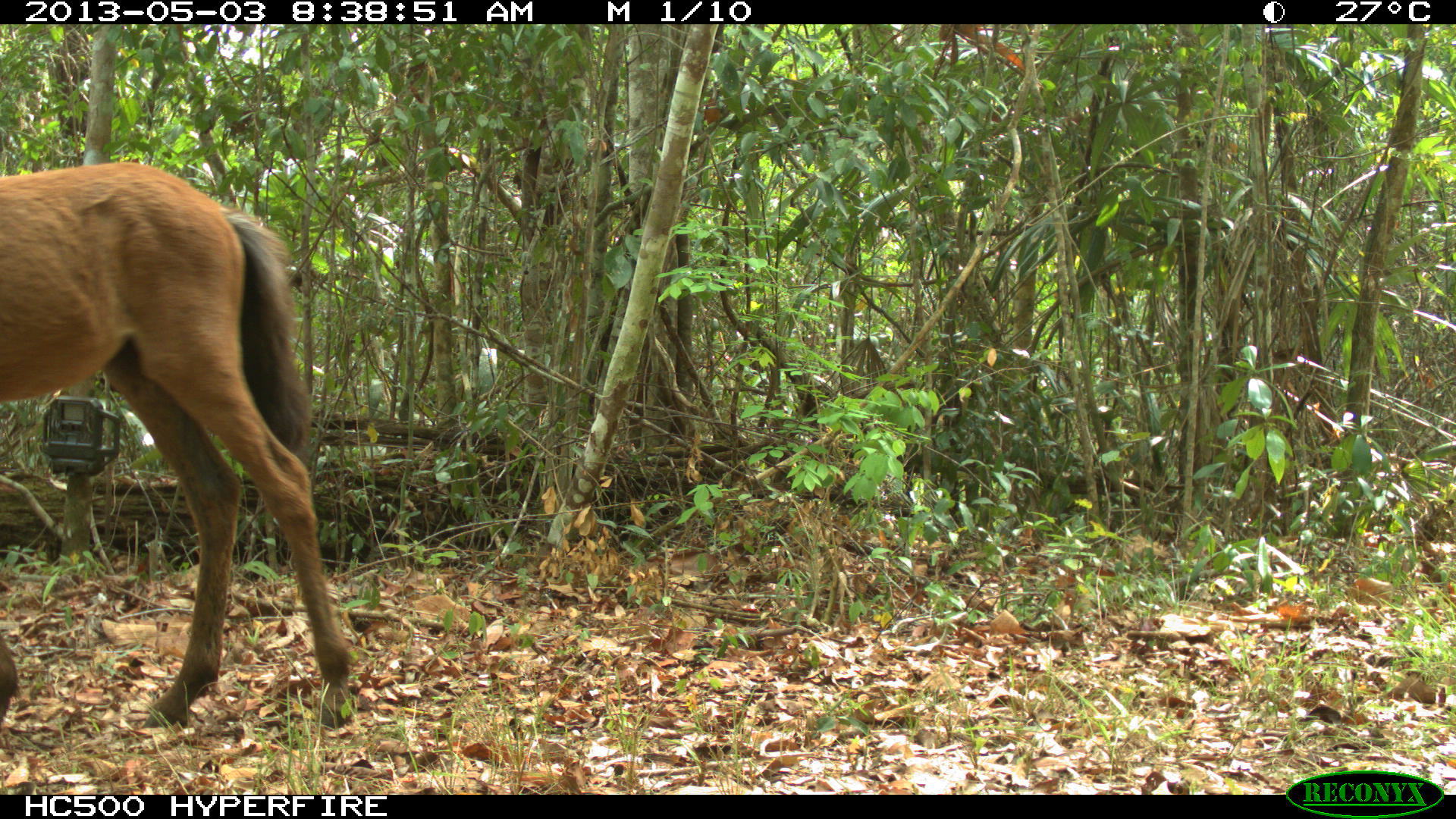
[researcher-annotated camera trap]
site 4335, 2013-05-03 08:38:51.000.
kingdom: Animalia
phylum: Chordata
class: Mammalia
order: Perissodactyla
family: Equidae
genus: Equus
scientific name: Equus ferus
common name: wild horse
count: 3